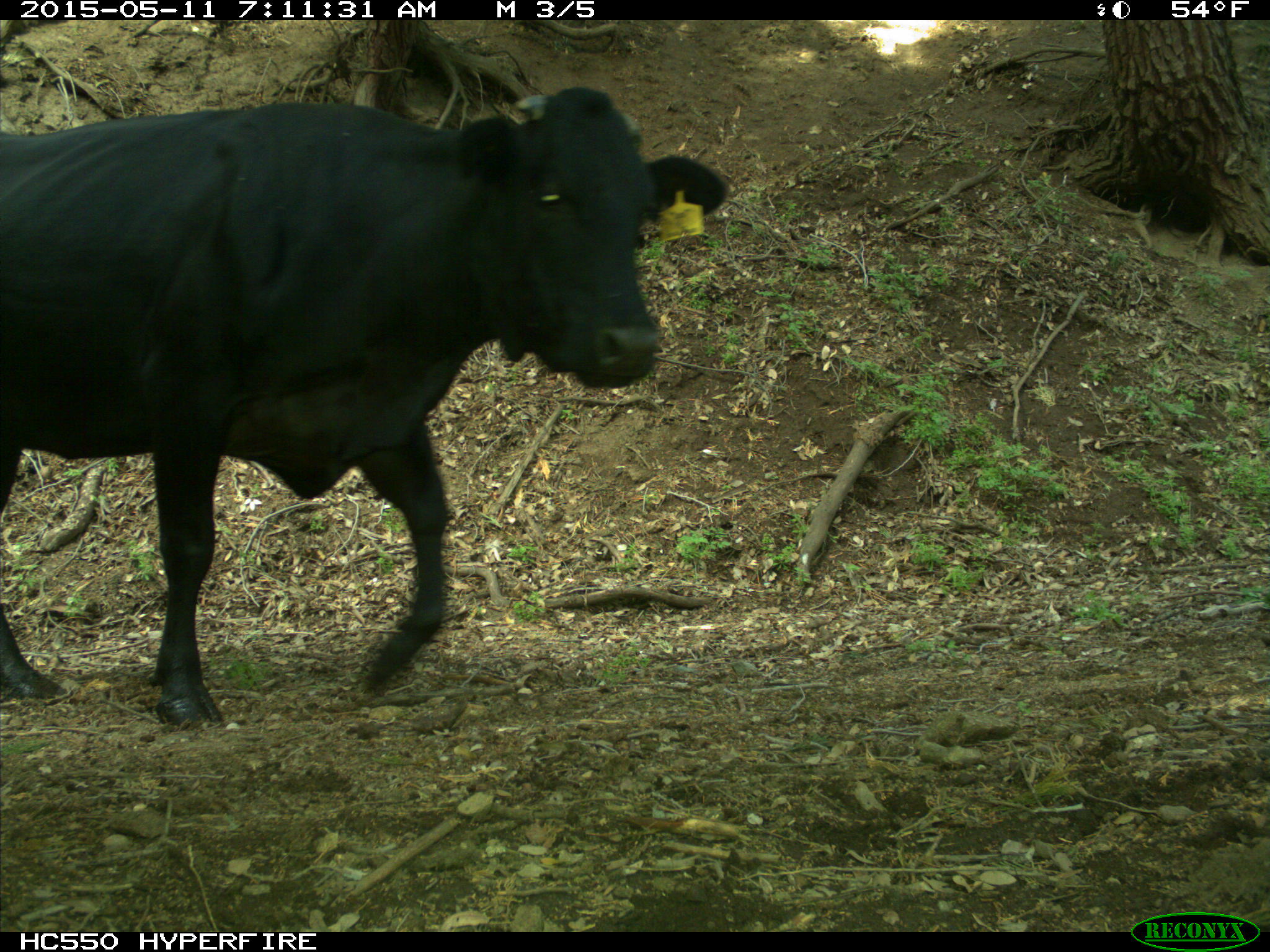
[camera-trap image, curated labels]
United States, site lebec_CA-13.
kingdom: Animalia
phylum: Chordata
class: Mammalia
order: Artiodactyla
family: Bovidae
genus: Bos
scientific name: Bos taurus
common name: domestic cow